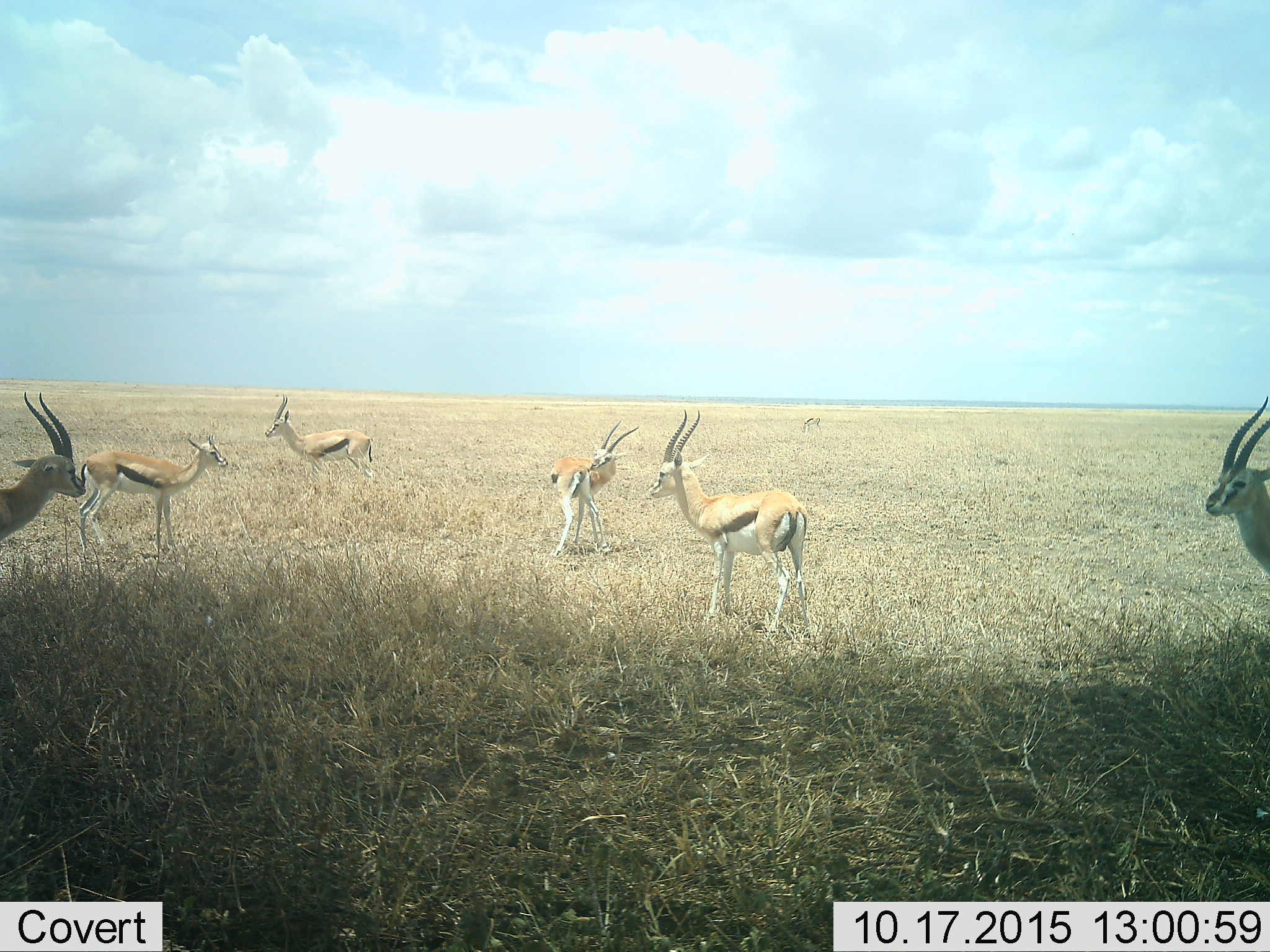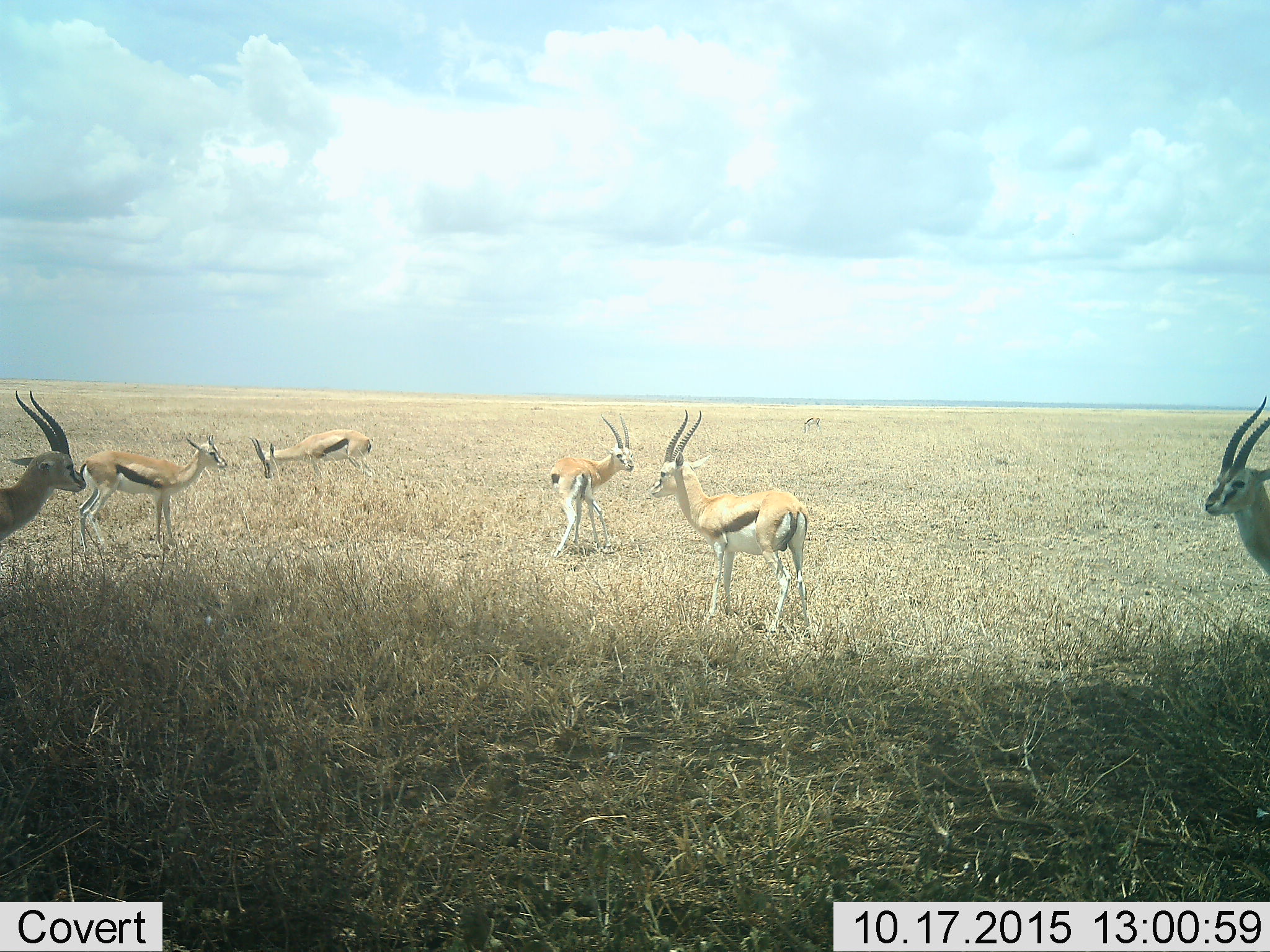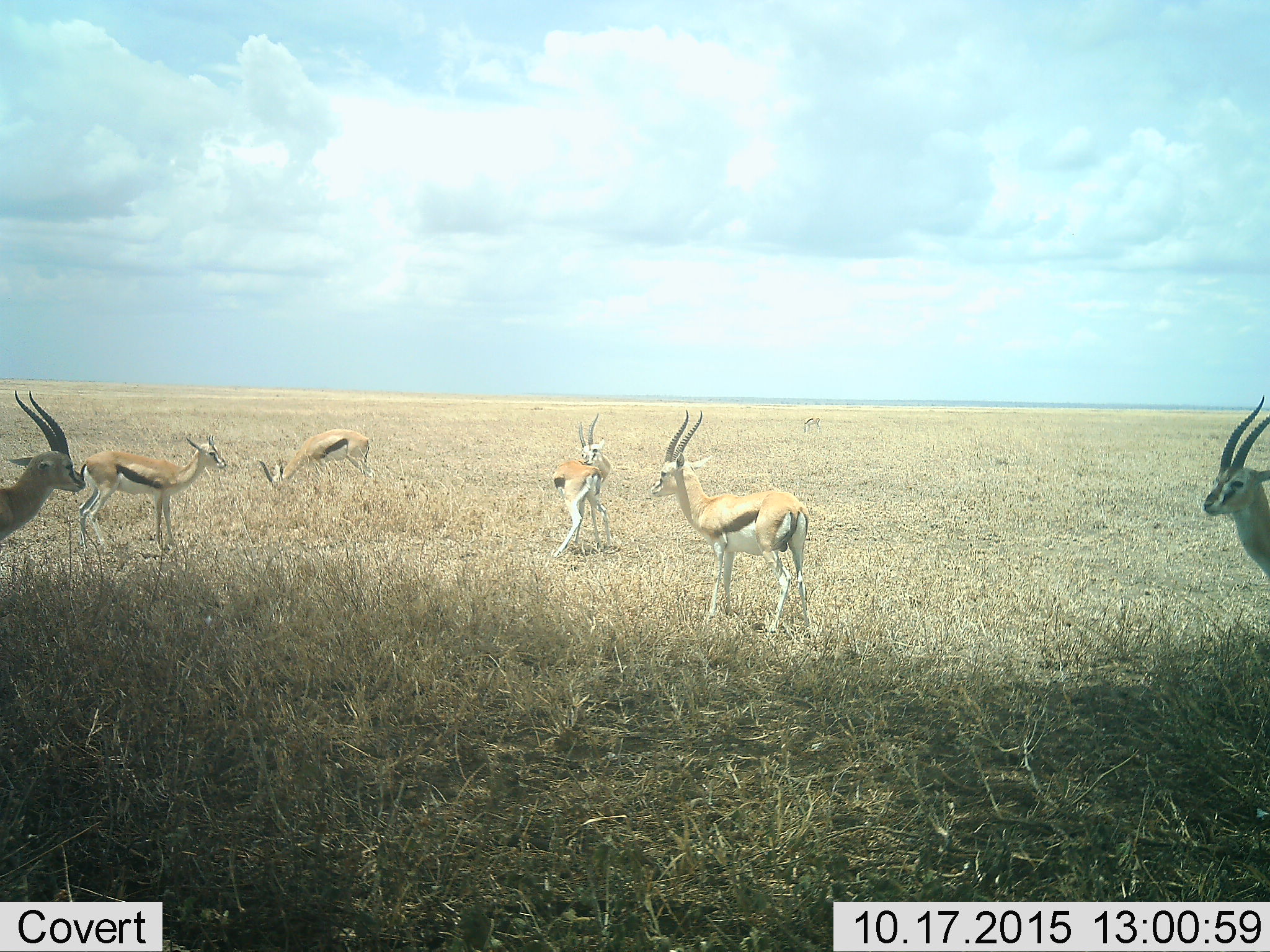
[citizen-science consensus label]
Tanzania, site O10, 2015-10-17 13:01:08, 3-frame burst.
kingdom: Animalia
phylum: Chordata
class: Mammalia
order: Artiodactyla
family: Bovidae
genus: Eudorcas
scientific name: Eudorcas thomsonii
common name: thomson's gazelle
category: gazellethomsons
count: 7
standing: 100%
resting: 0%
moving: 14%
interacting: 0%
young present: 14%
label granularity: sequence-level